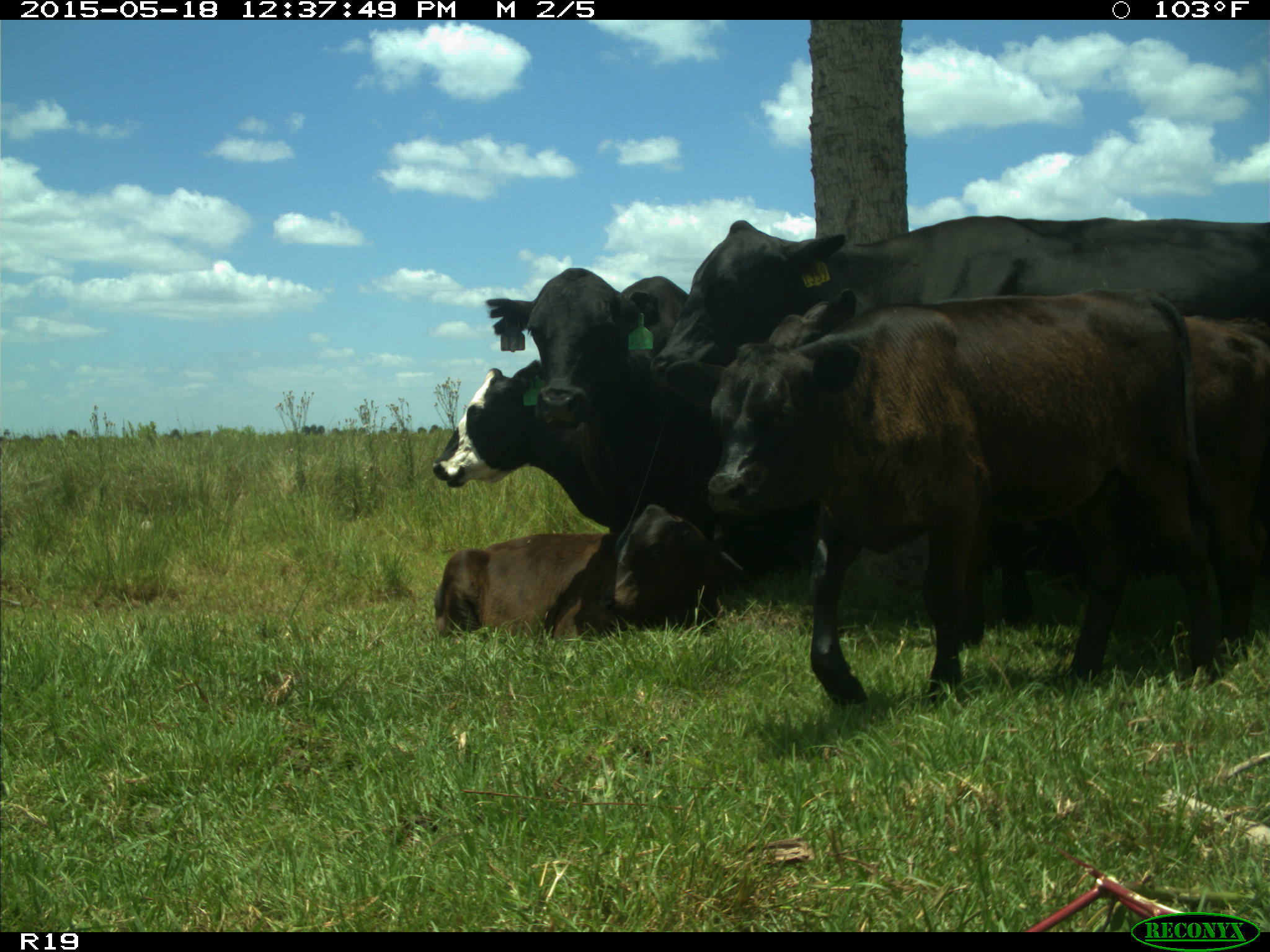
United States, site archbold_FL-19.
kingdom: Animalia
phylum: Chordata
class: Mammalia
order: Artiodactyla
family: Bovidae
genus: Bos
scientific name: Bos taurus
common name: domestic cow